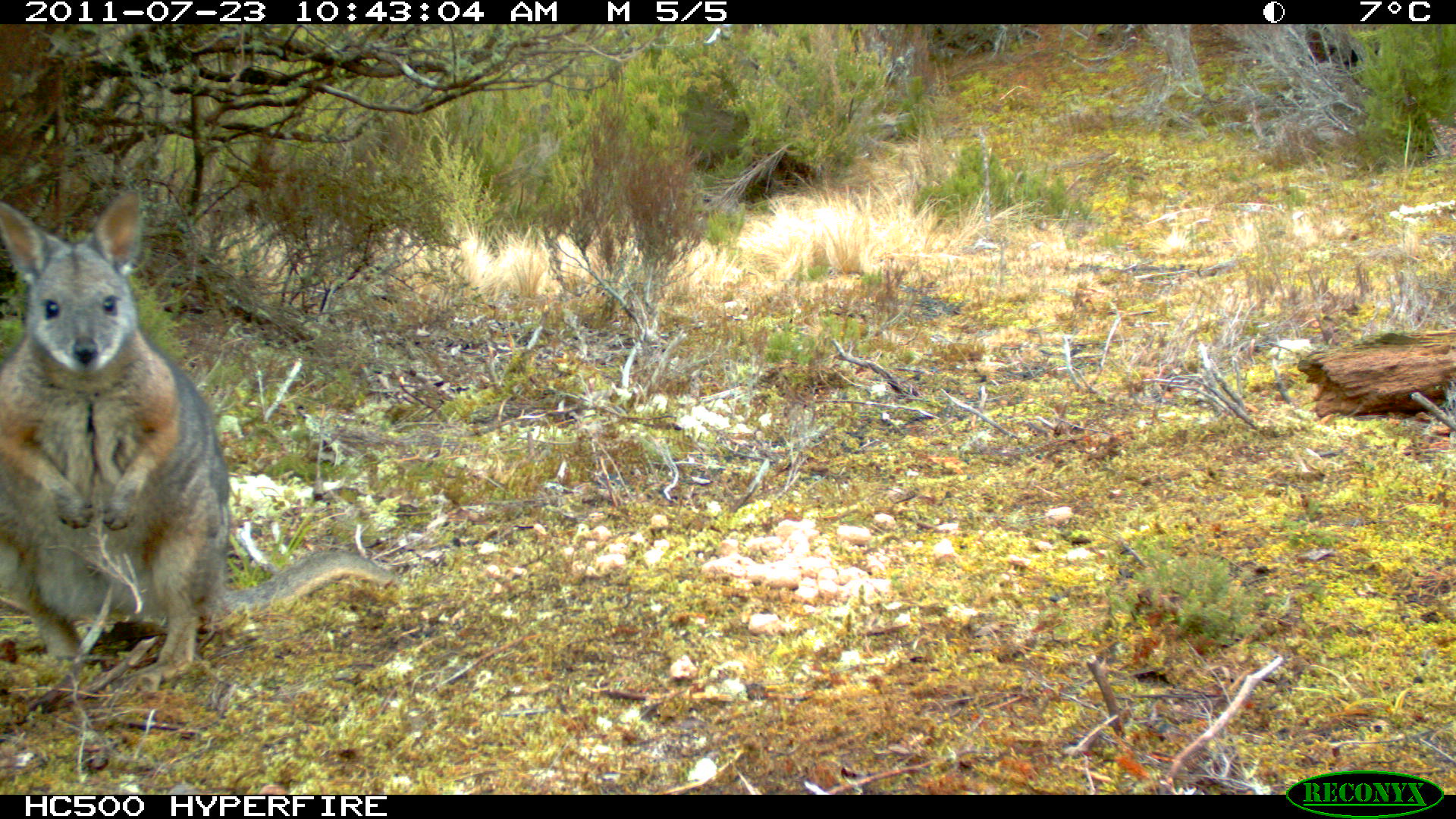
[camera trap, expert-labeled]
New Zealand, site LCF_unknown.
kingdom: Animalia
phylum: Chordata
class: Mammalia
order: Diprotodontia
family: Macropodidae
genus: Notamacropus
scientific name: Notamacropus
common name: wallaby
Wallaby (Notamacropus).